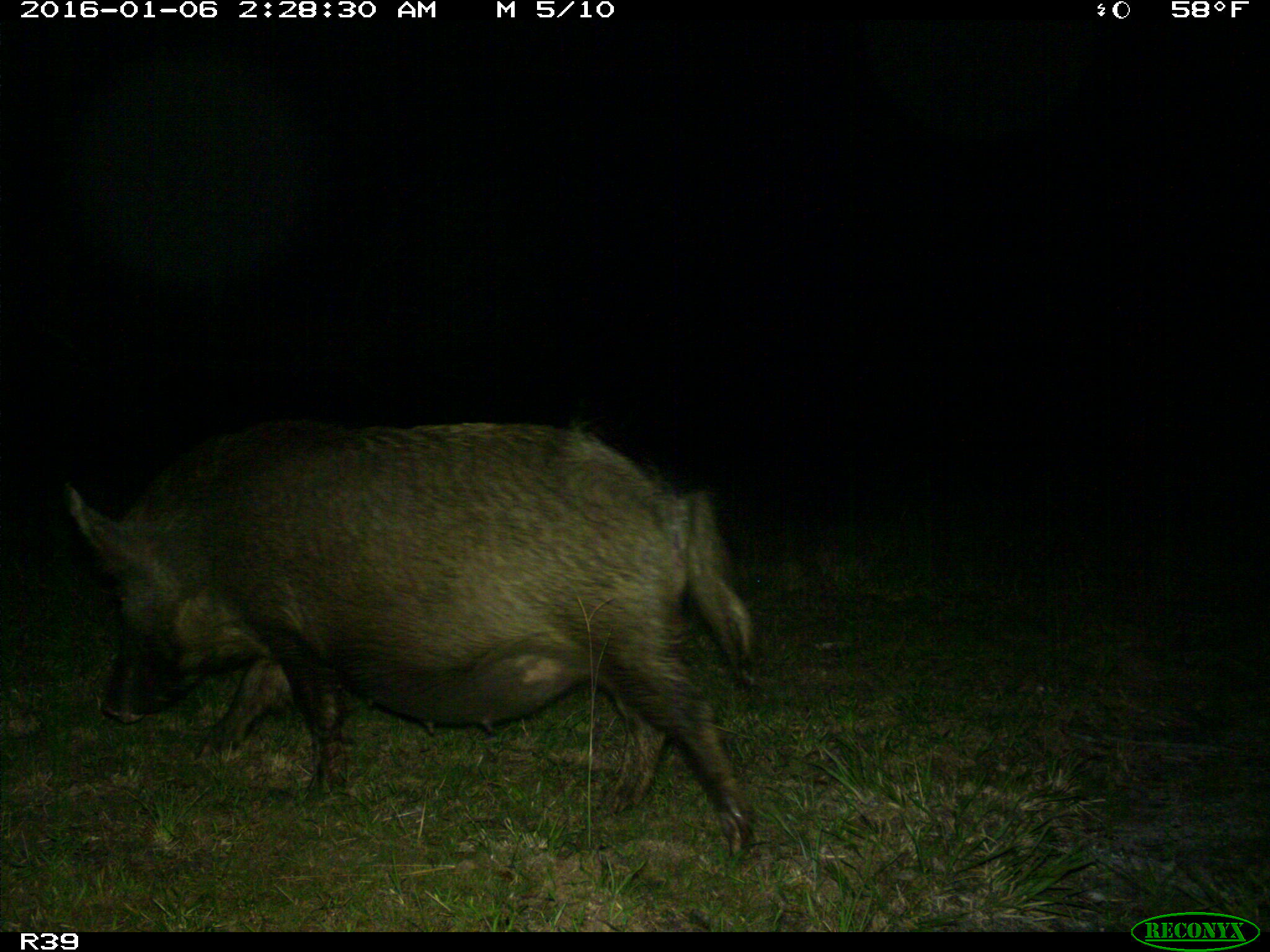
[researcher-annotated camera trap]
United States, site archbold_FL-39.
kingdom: Animalia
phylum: Chordata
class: Mammalia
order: Artiodactyla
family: Suidae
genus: Sus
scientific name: Sus scrofa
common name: wild boar